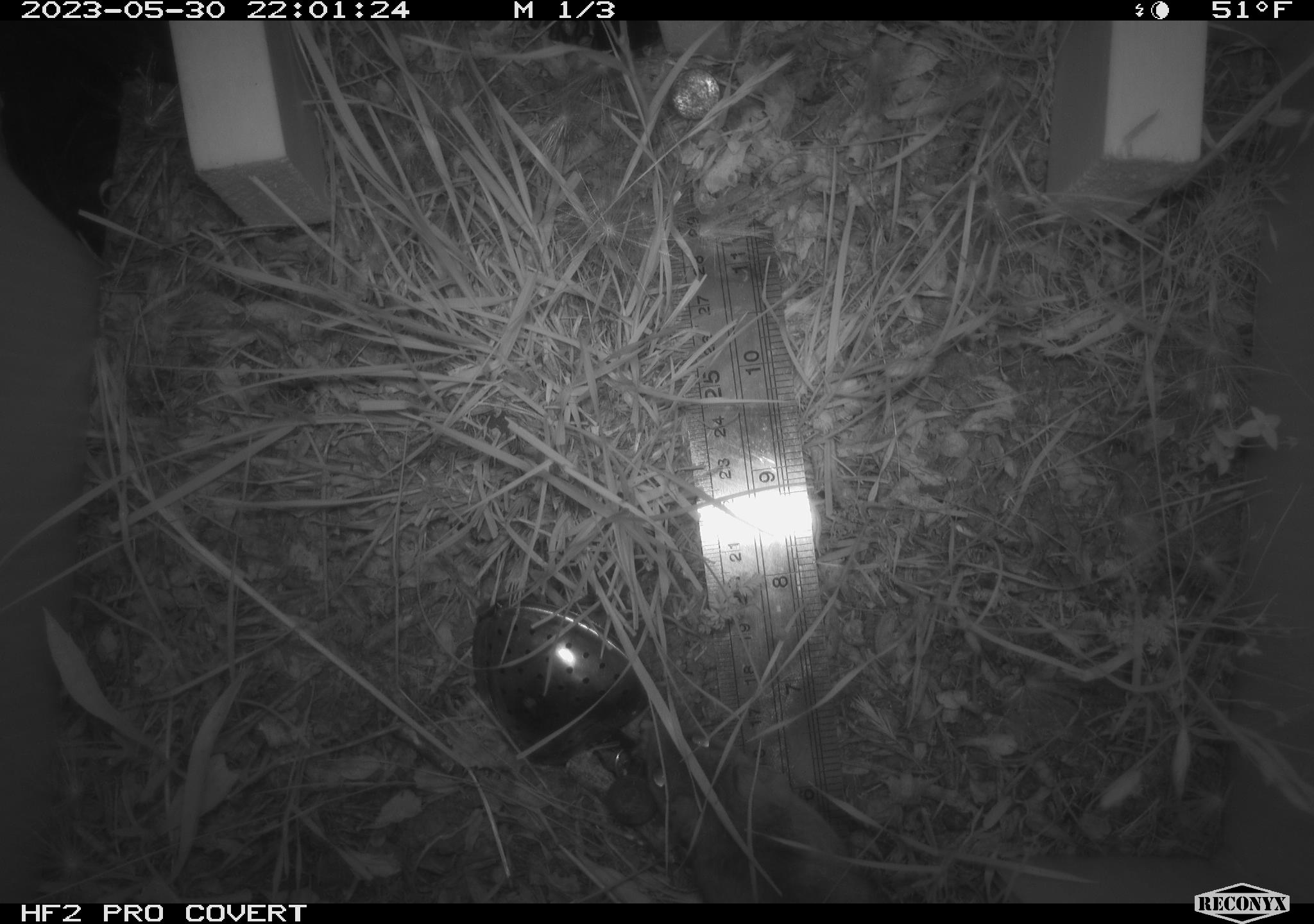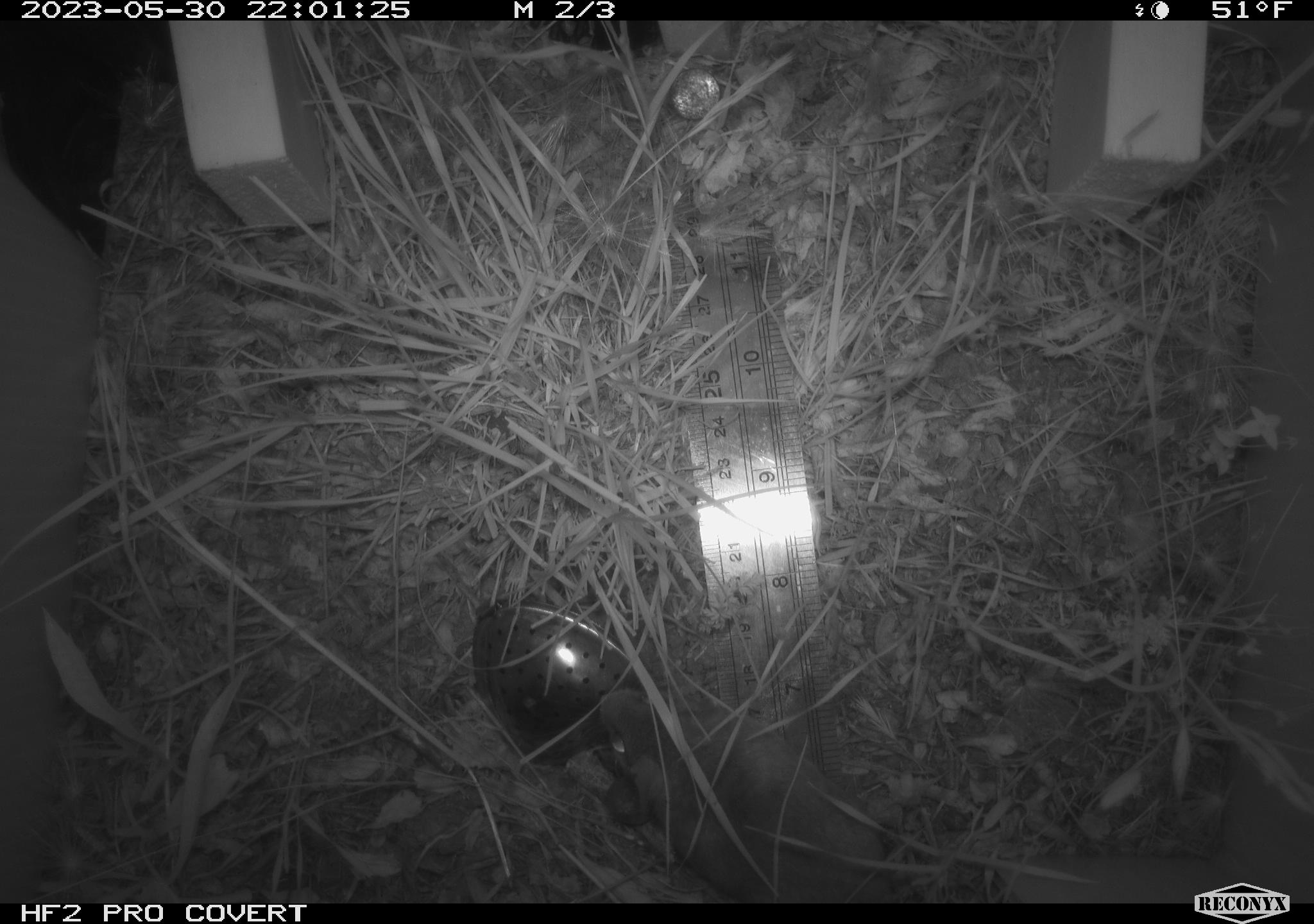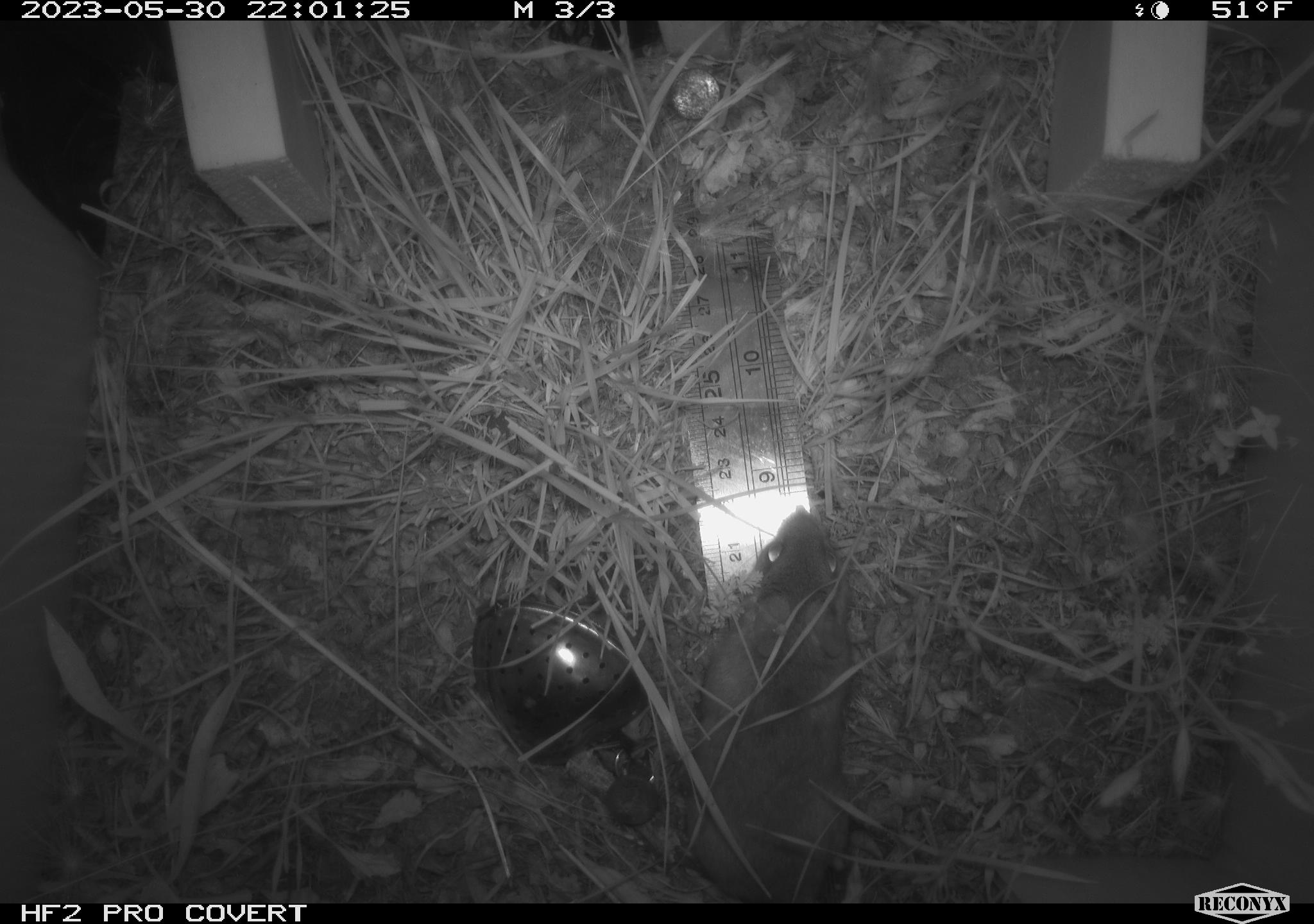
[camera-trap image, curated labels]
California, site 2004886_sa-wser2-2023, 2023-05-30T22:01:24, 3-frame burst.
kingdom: Animalia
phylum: Chordata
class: Mammalia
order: Rodentia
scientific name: Rodentia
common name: mouse species